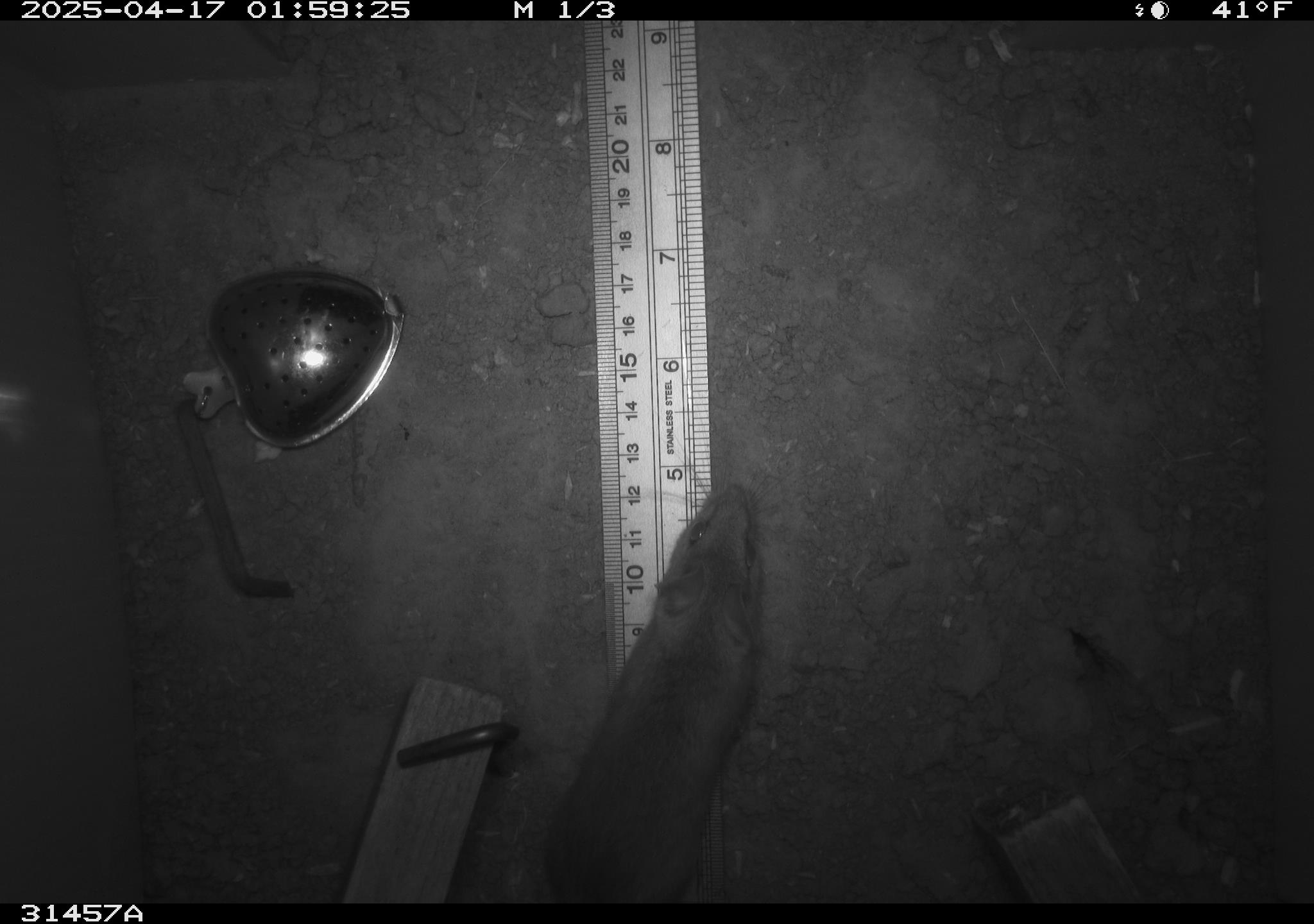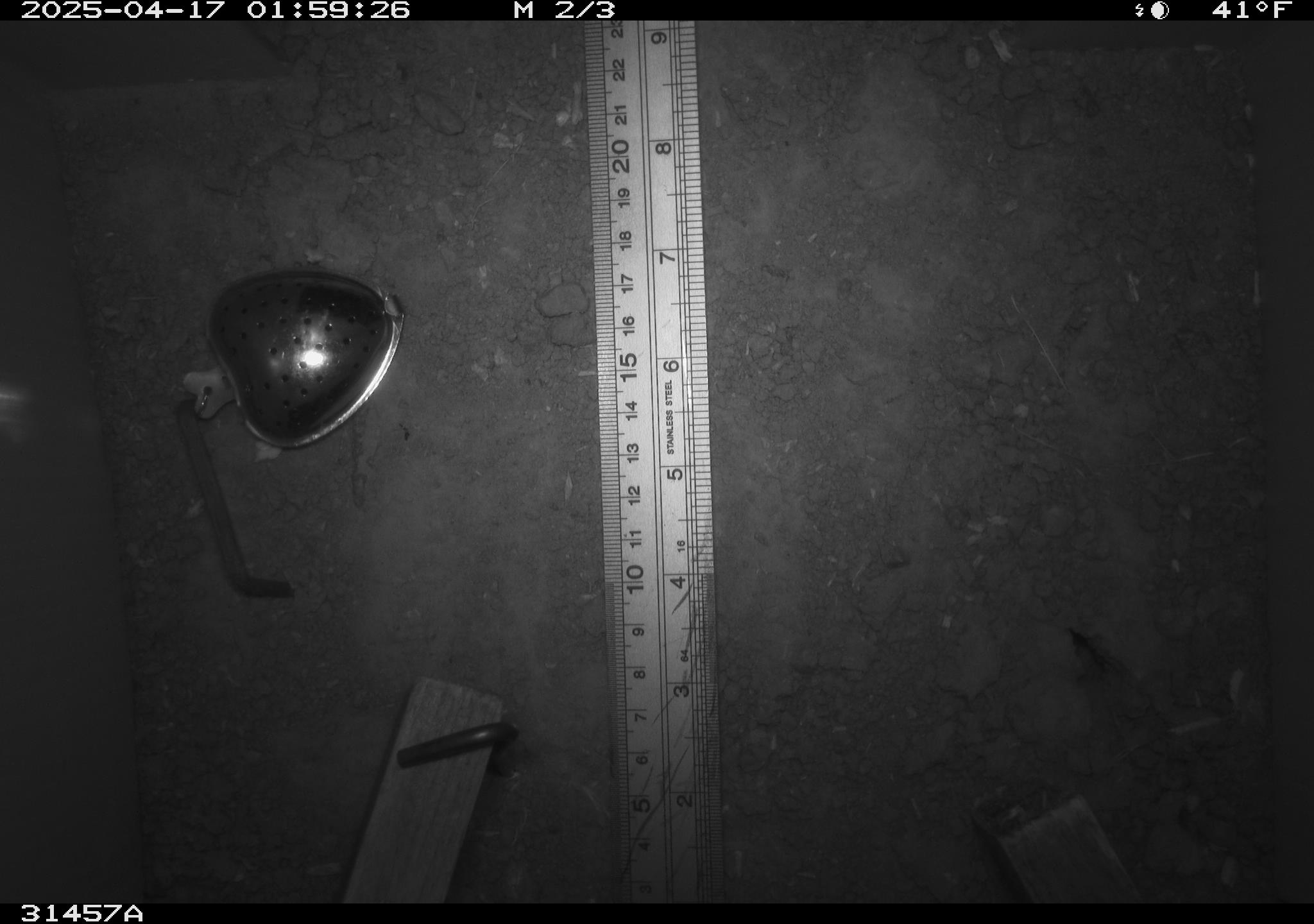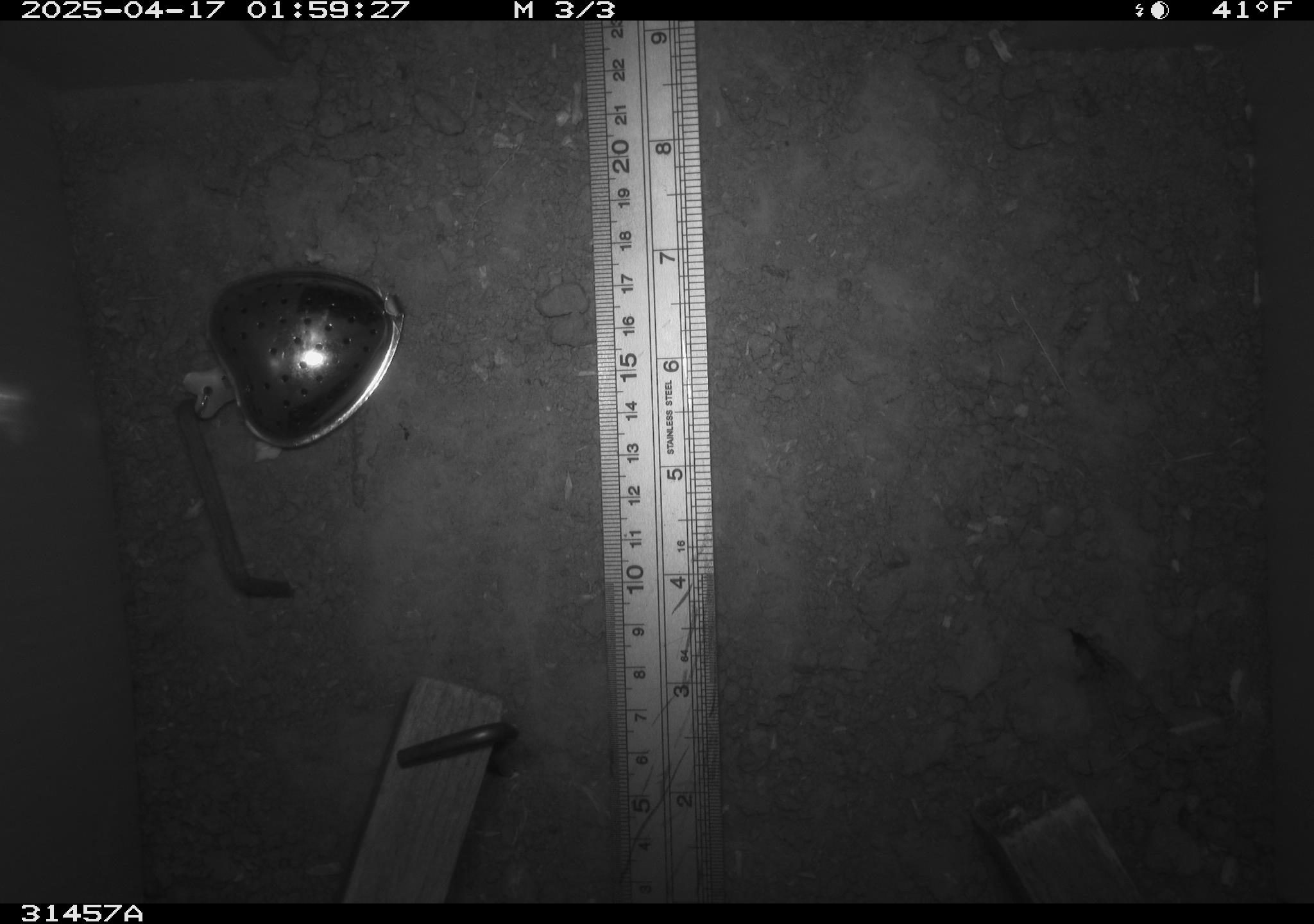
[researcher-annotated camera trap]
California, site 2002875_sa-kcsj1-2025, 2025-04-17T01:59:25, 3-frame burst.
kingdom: Animalia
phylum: Chordata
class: Mammalia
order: Rodentia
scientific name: Rodentia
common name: rodent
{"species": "rodent (Rodentia)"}